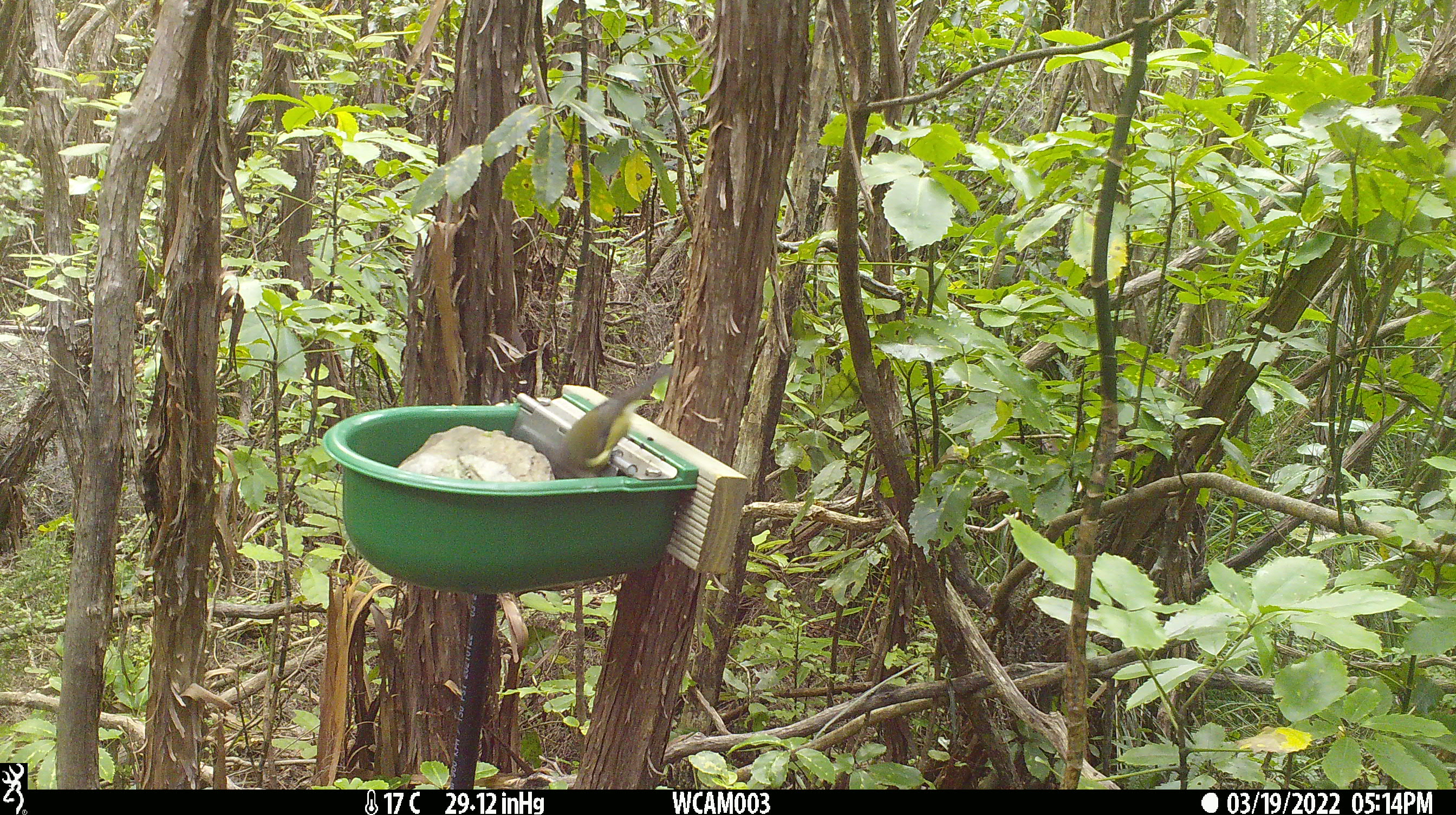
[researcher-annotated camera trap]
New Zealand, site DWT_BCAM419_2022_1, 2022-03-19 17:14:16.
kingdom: Animalia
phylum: Chordata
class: Aves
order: Passeriformes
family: Meliphagidae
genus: Anthornis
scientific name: Anthornis melanura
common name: new zealand bellbird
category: bellbird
Bellbird (new zealand bellbird) (Anthornis melanura).